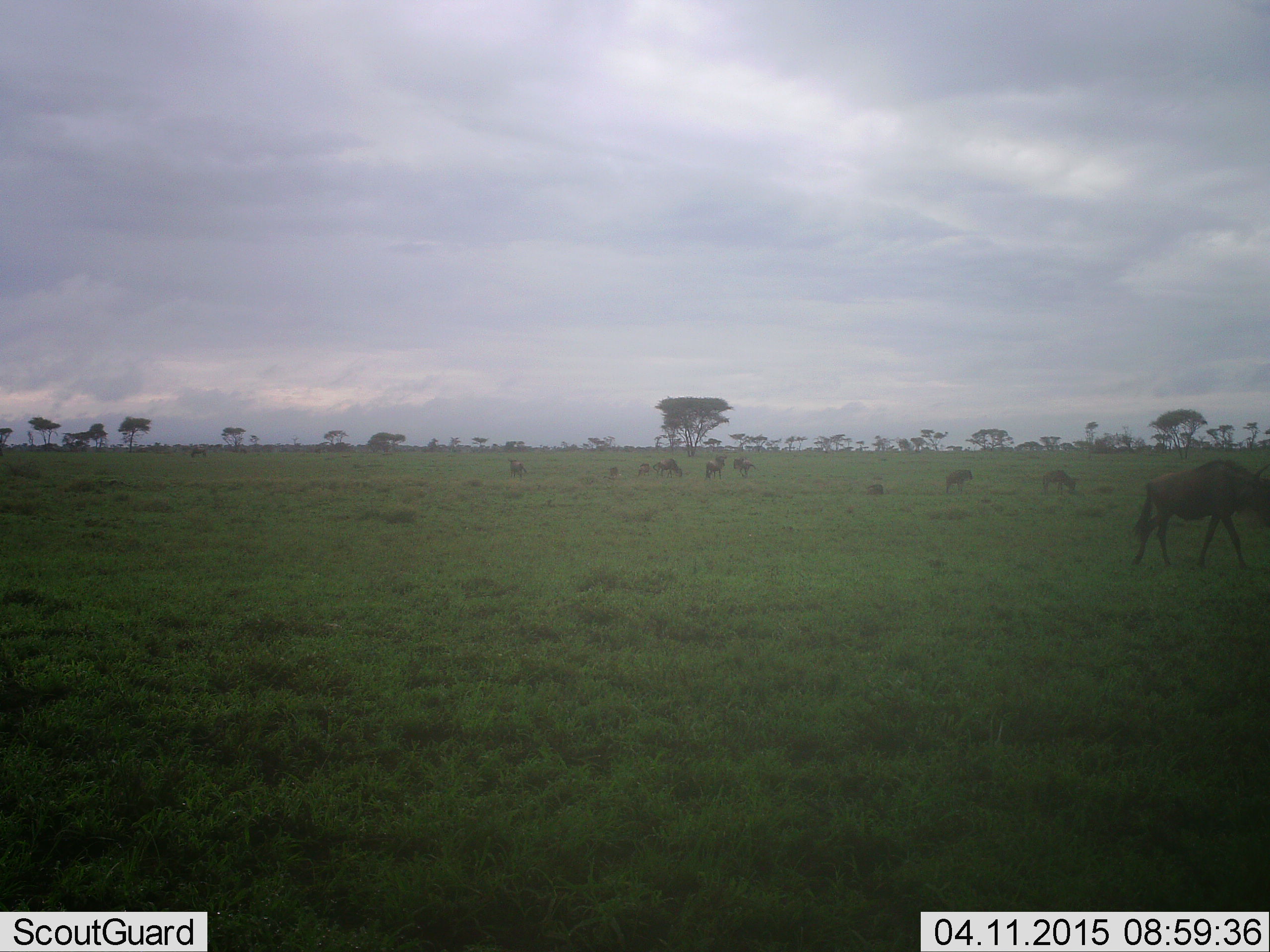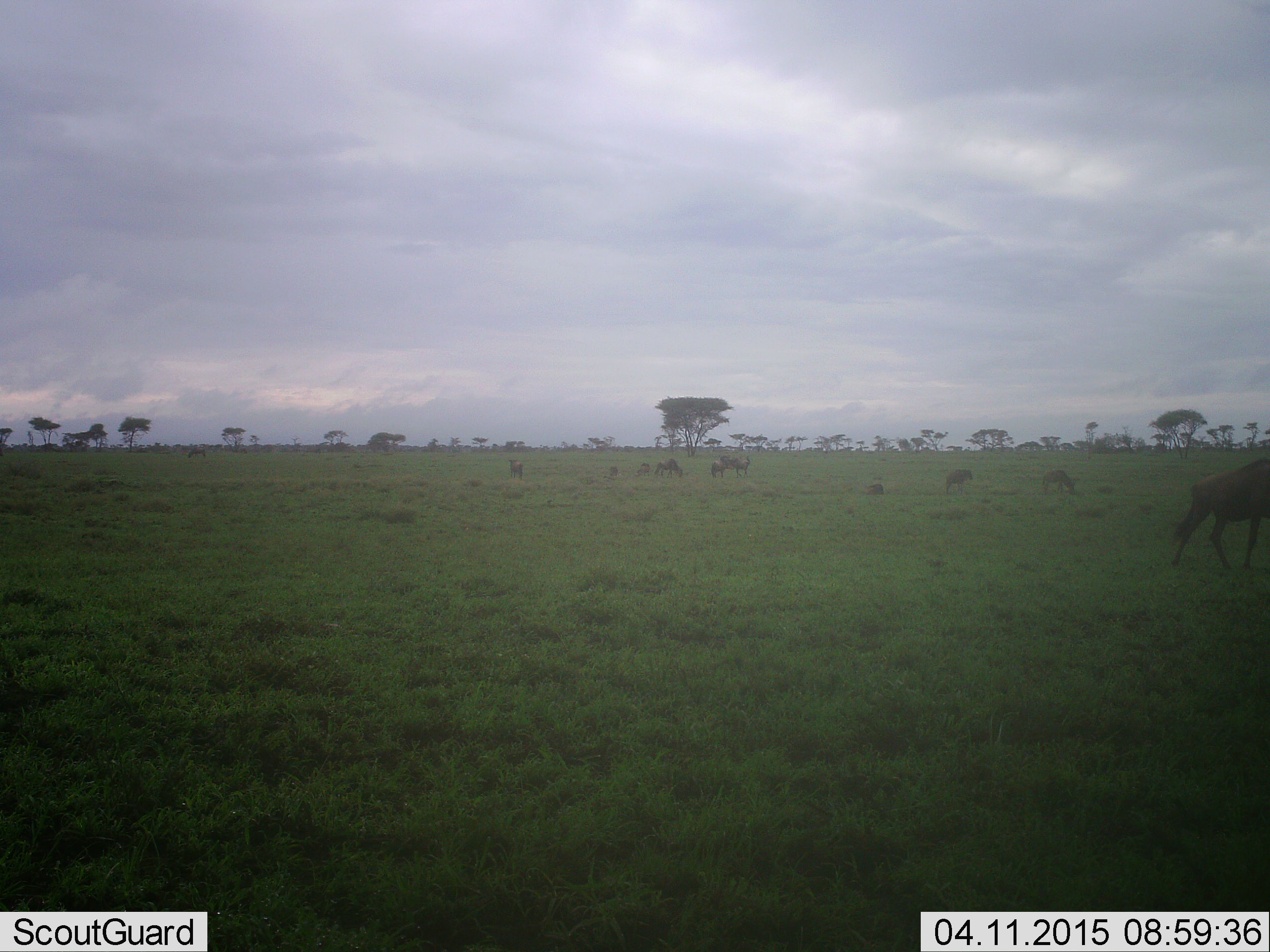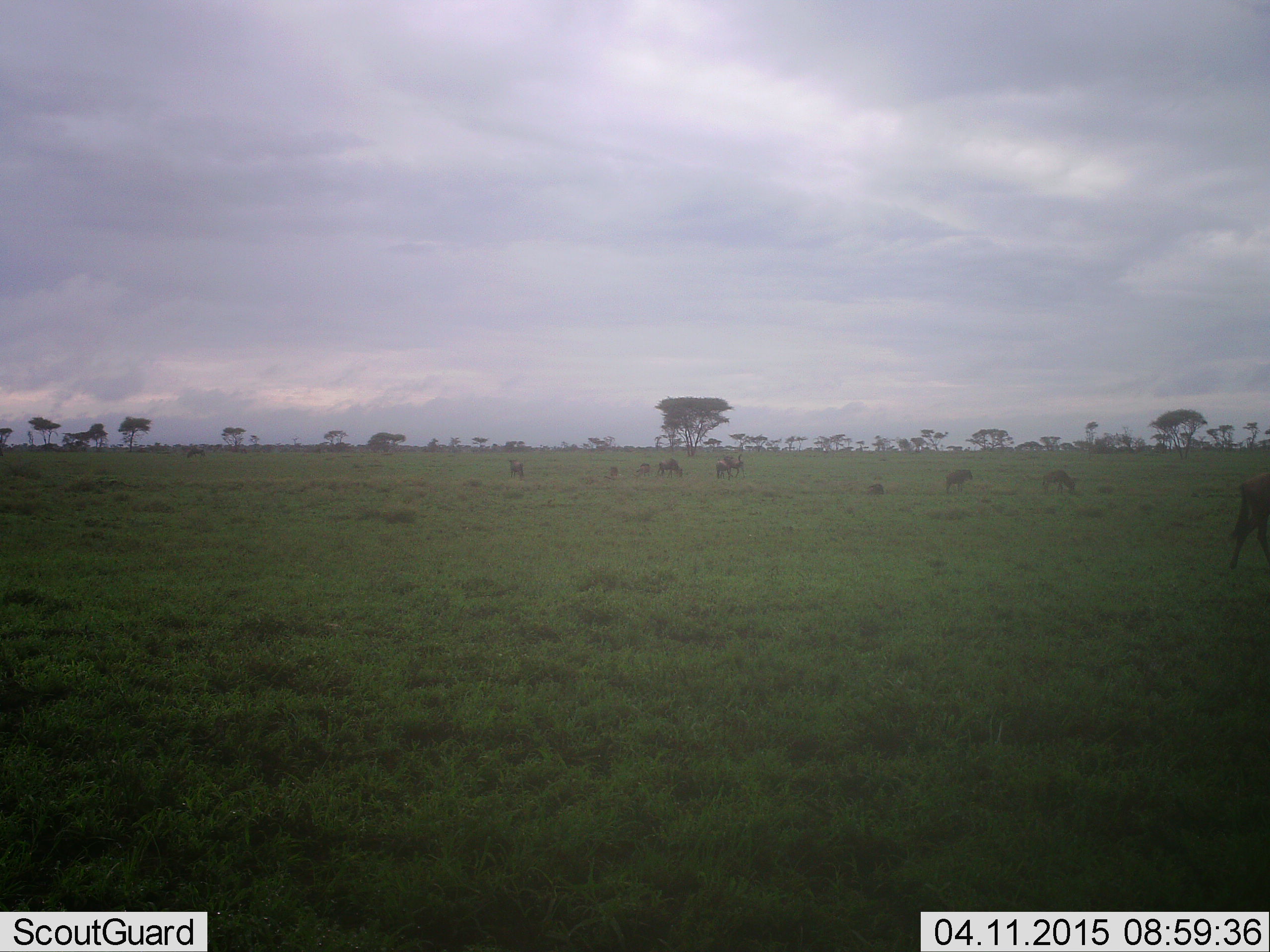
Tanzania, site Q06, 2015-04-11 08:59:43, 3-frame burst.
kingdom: Animalia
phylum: Chordata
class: Mammalia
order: Artiodactyla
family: Bovidae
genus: Connochaetes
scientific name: Connochaetes taurinus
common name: blue wildebeest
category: wildebeest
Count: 7.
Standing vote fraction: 50%.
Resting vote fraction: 0%.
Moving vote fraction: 90%.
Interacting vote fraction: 0%.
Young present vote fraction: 0%.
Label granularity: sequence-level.